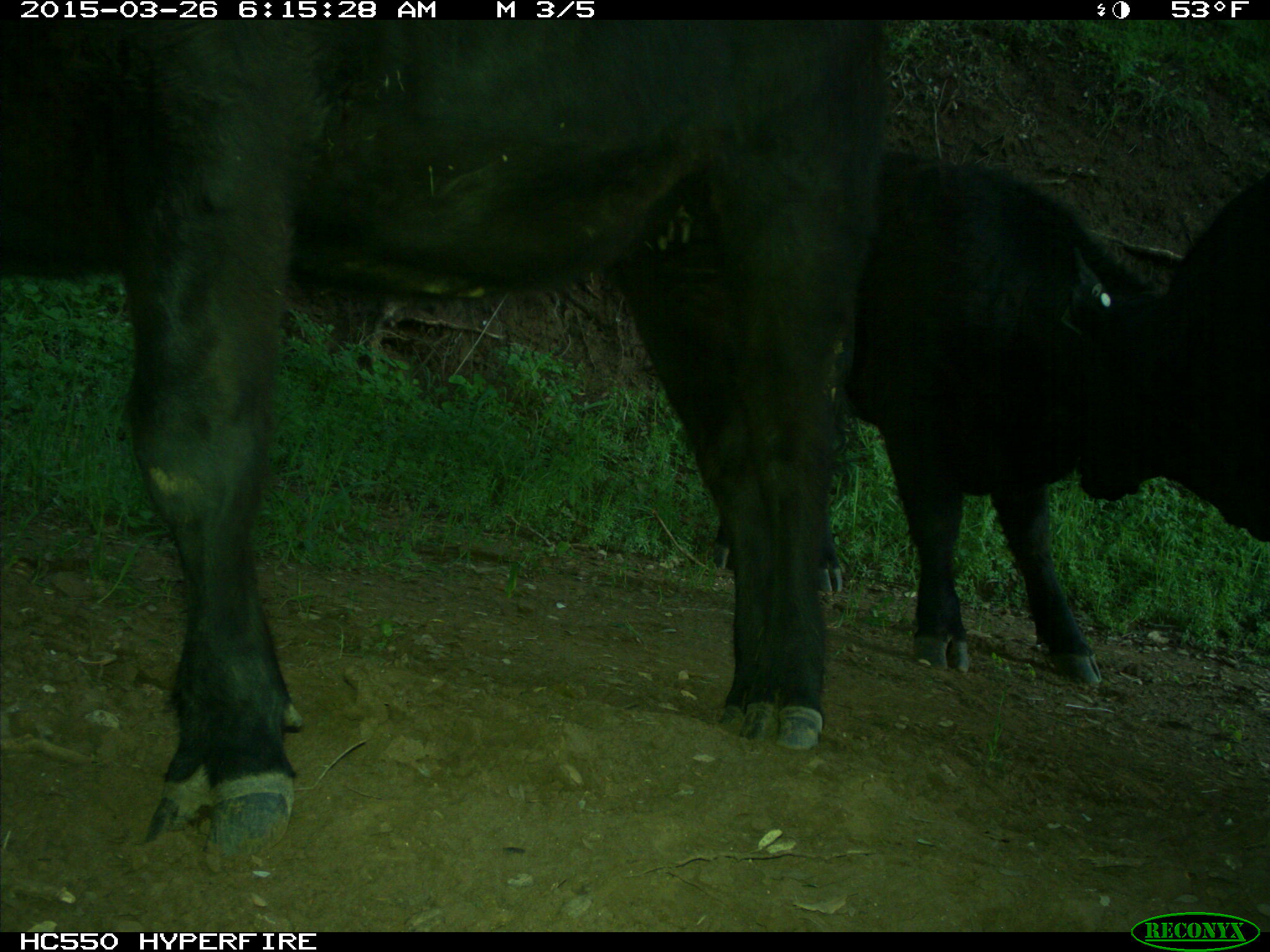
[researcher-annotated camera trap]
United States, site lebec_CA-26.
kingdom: Animalia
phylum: Chordata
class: Mammalia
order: Artiodactyla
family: Bovidae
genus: Bos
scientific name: Bos taurus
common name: domestic cow